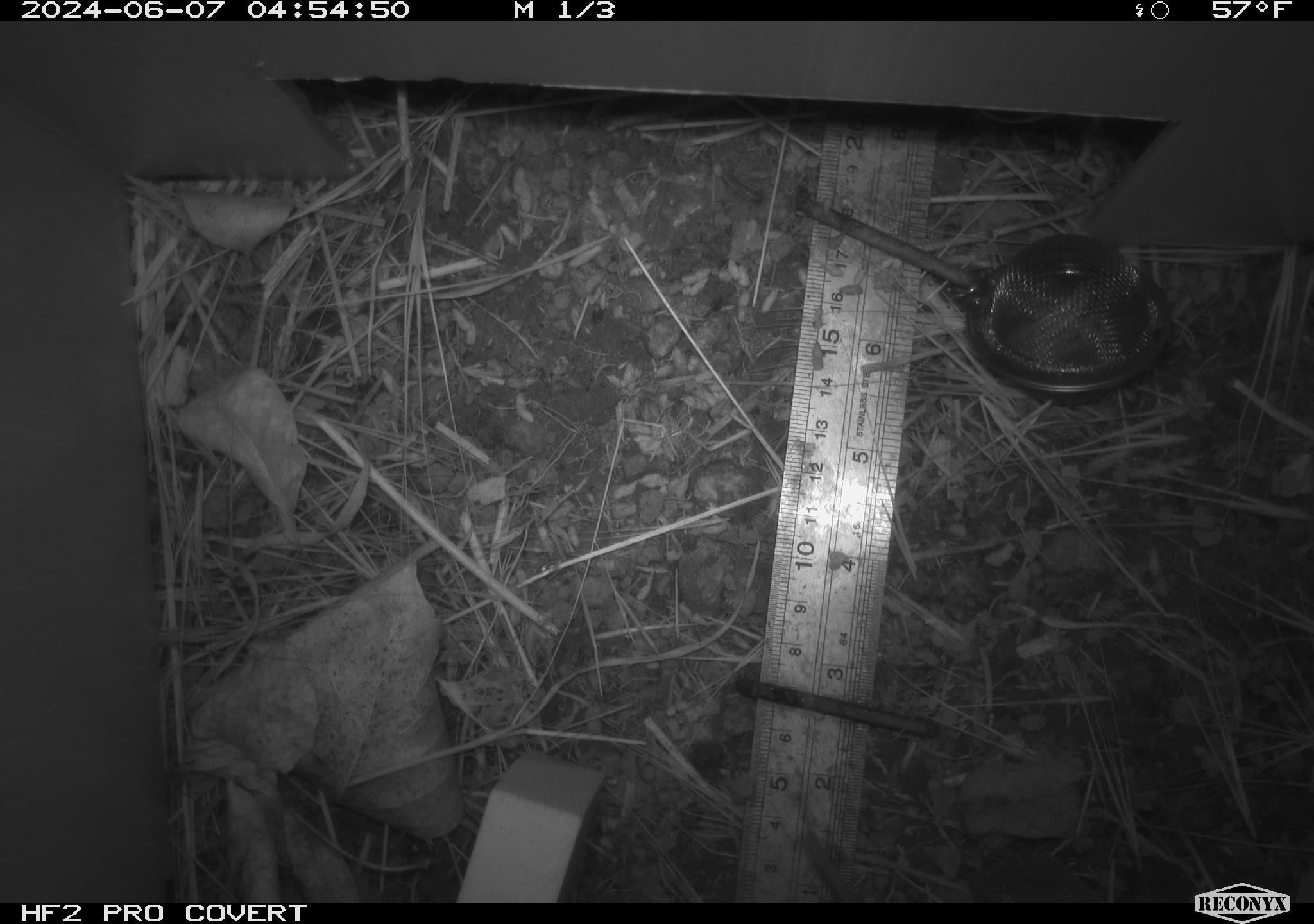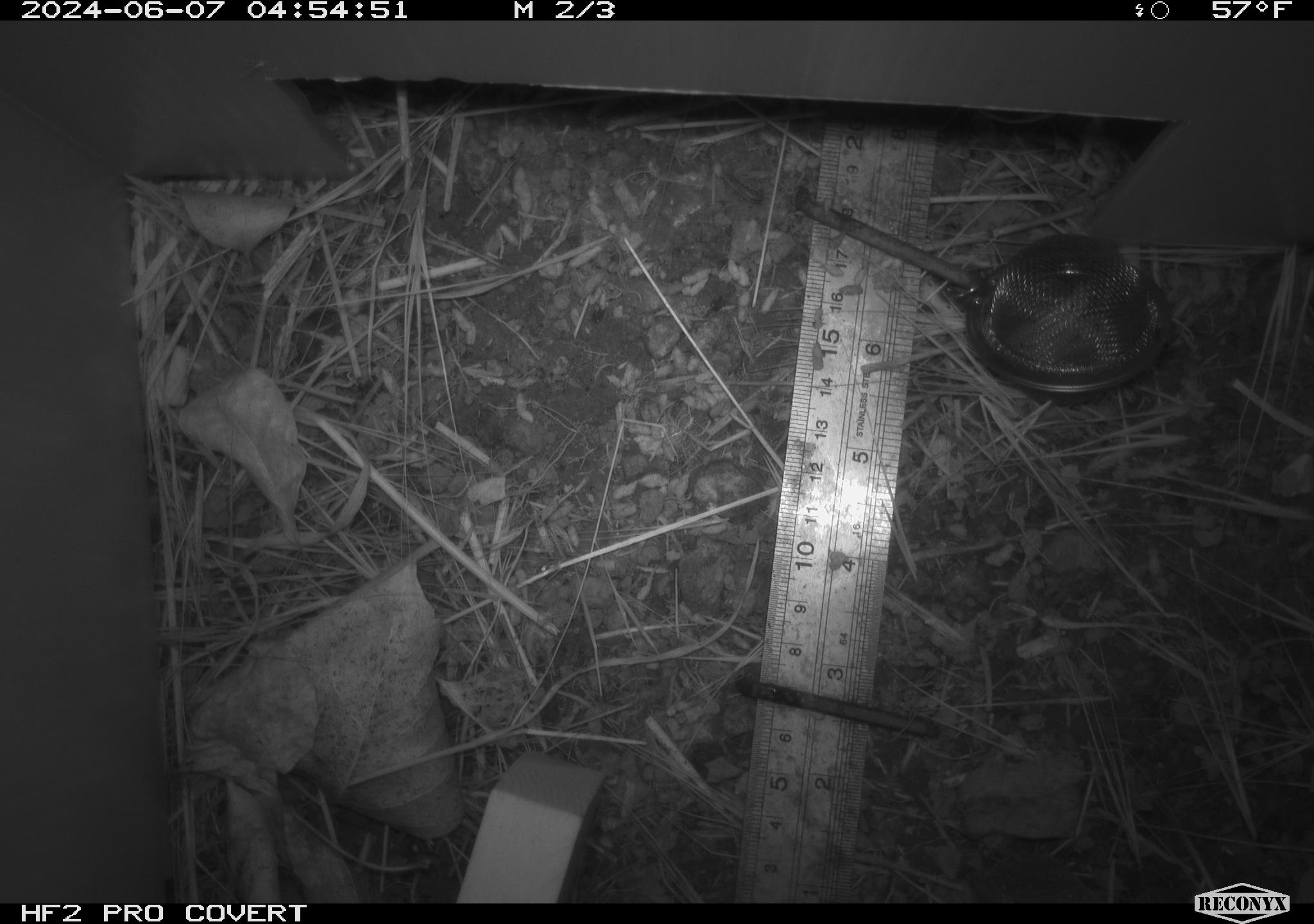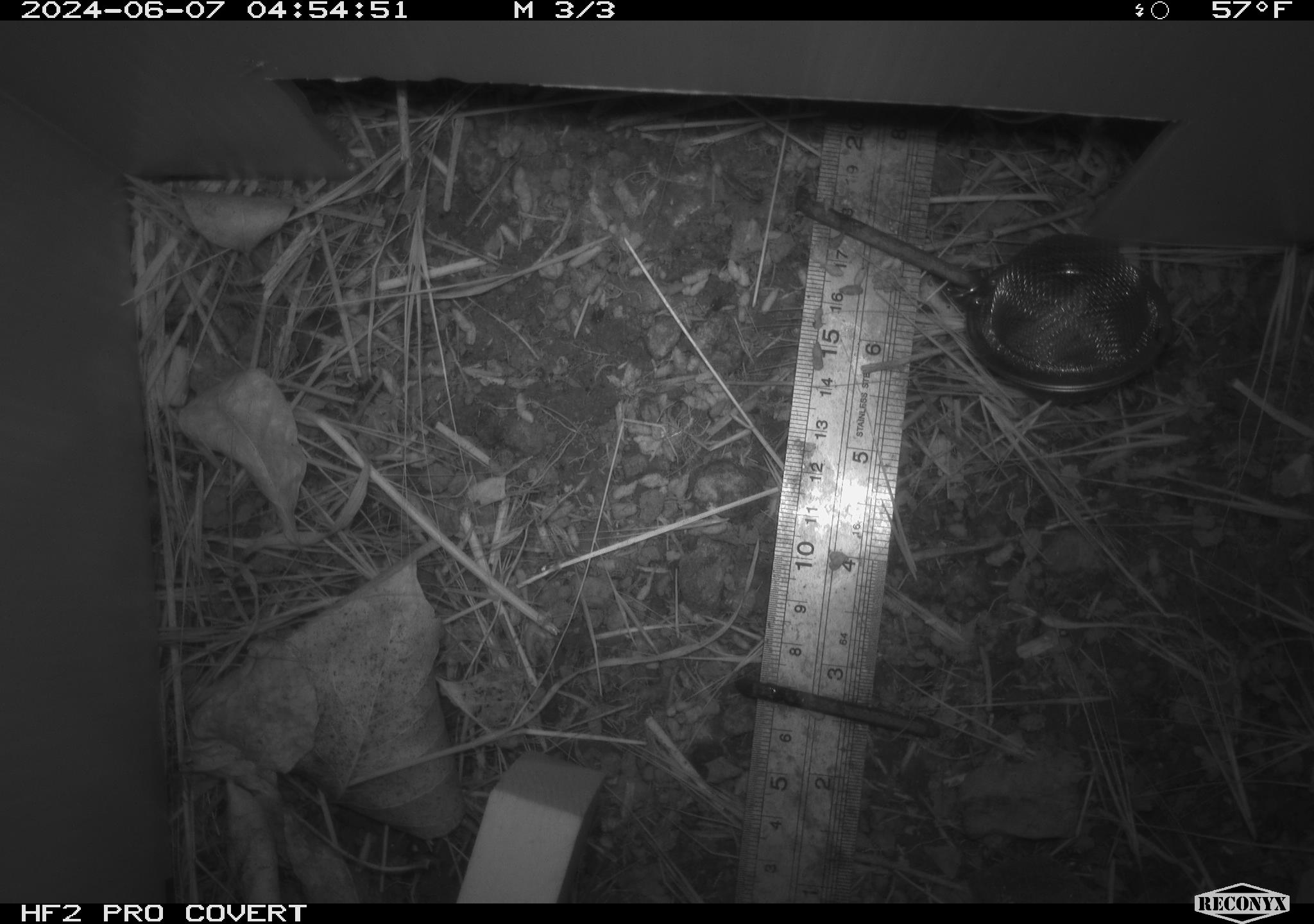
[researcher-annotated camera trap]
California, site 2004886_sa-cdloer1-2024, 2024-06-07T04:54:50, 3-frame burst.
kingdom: Animalia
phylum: Chordata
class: Mammalia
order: Rodentia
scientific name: Rodentia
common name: rodent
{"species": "rodent (Rodentia)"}